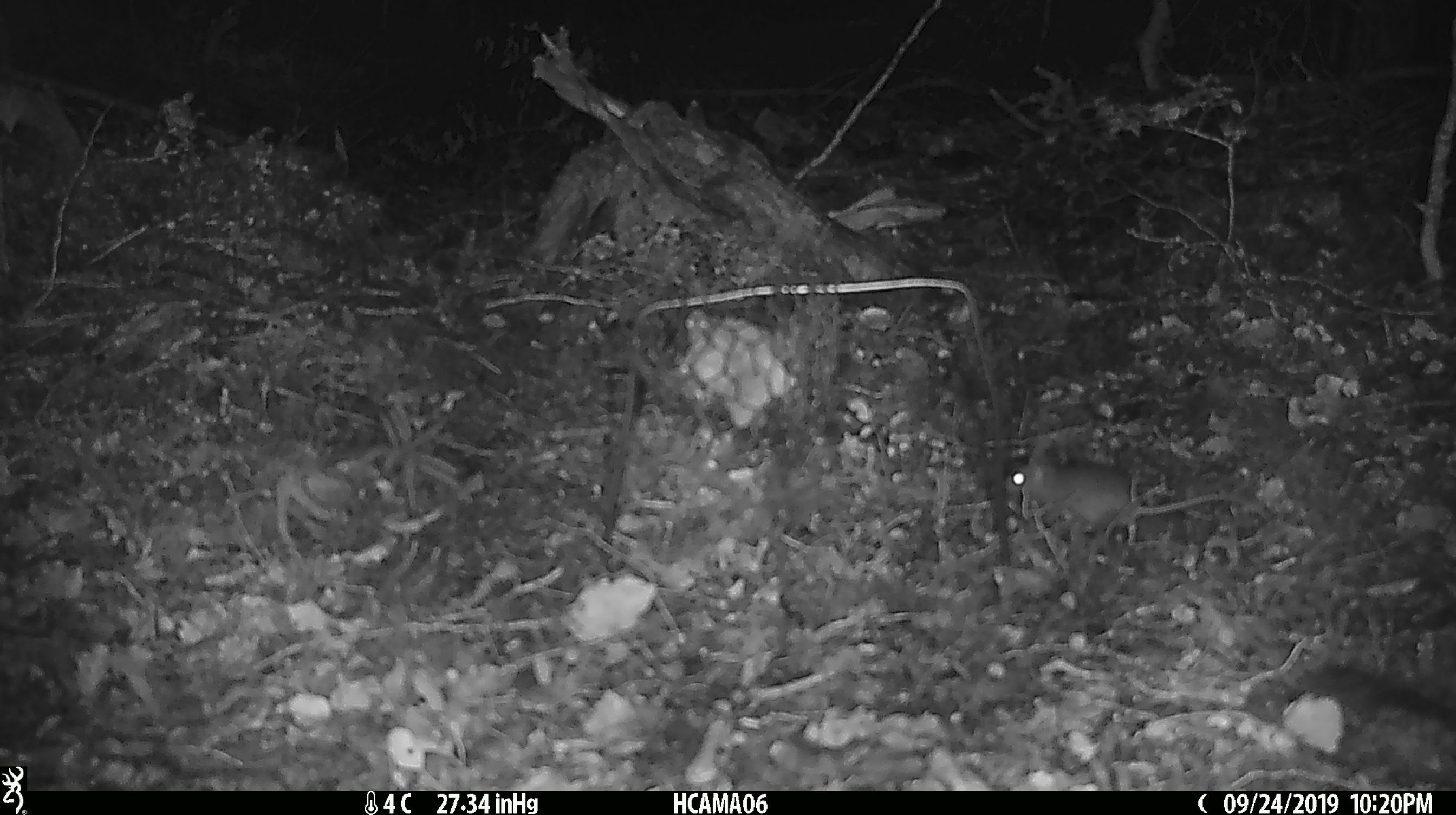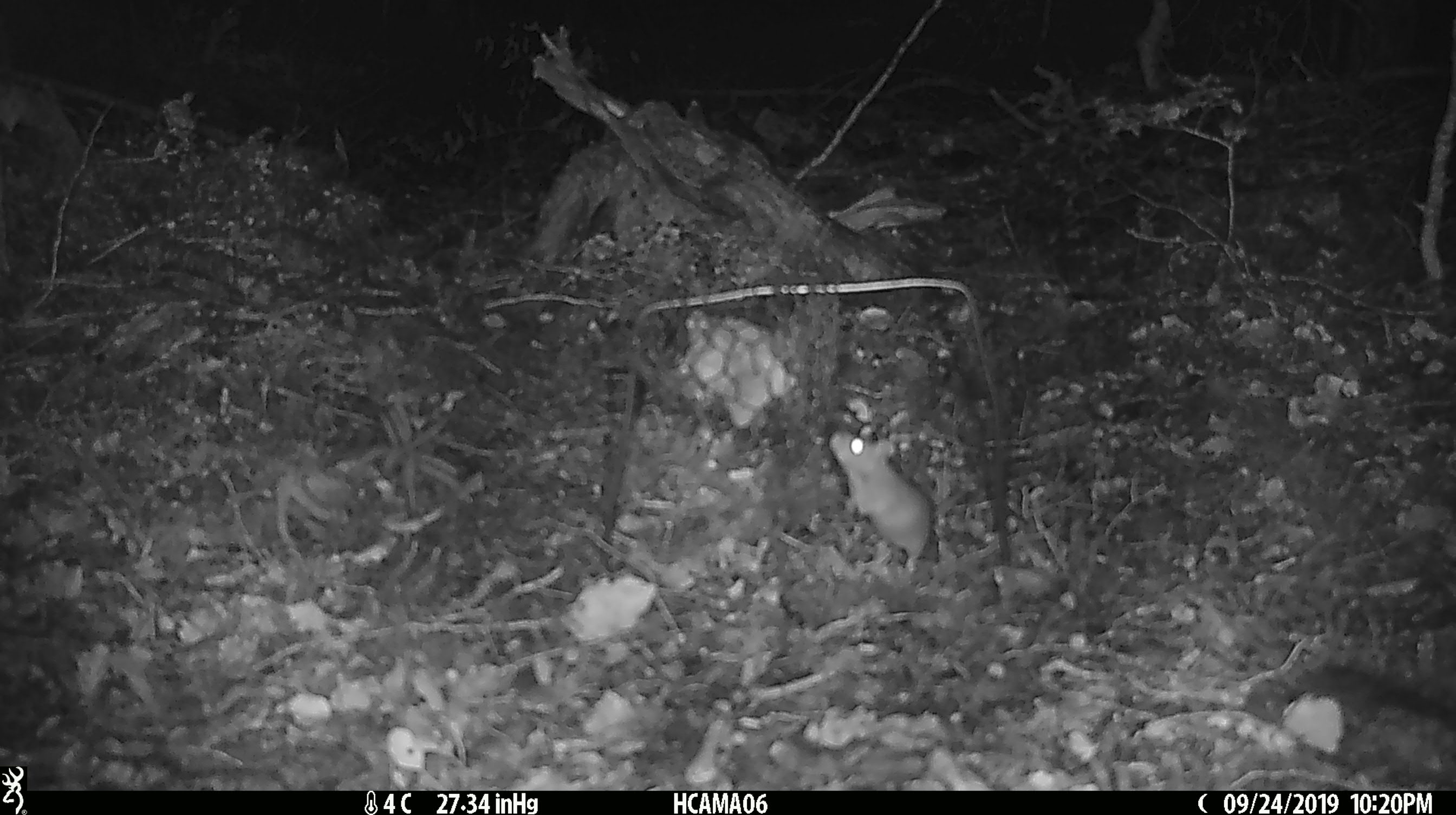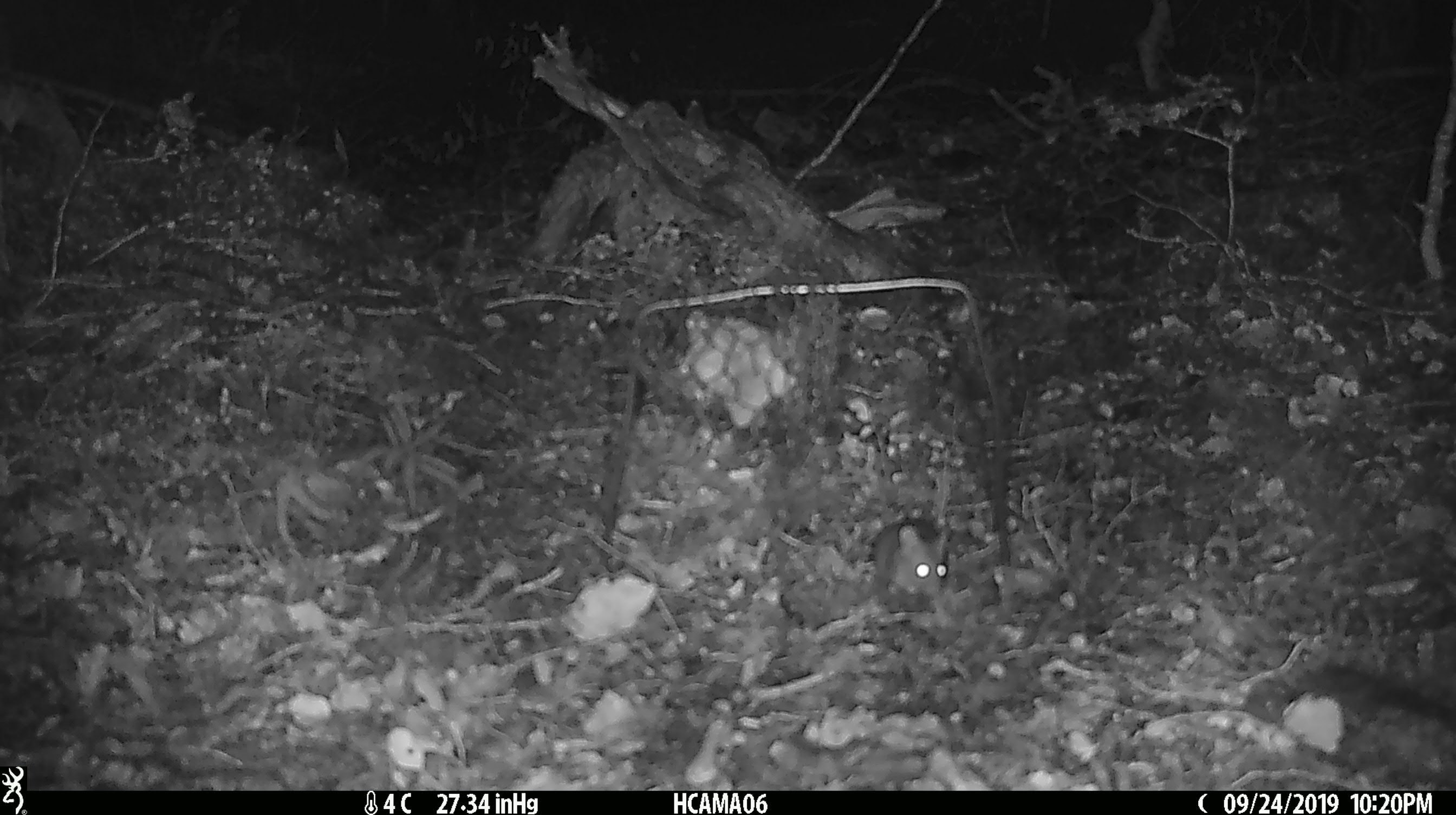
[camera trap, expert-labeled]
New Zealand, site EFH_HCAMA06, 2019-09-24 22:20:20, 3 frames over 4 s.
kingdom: Animalia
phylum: Chordata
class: Mammalia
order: Rodentia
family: Muridae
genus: Mus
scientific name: Mus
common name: mouse